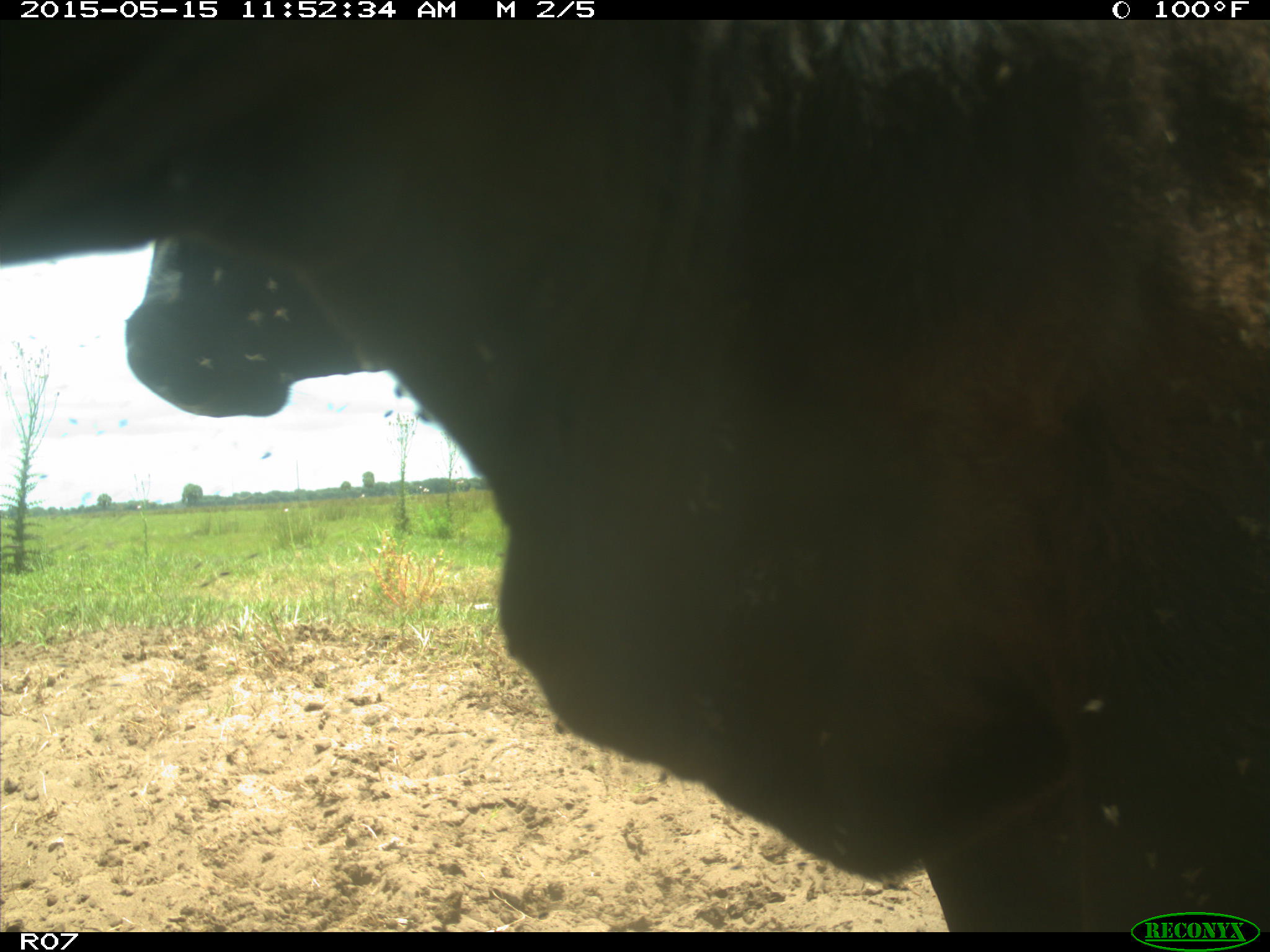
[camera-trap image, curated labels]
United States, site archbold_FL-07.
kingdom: Animalia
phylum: Chordata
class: Mammalia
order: Artiodactyla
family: Bovidae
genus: Bos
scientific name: Bos taurus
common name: domestic cow